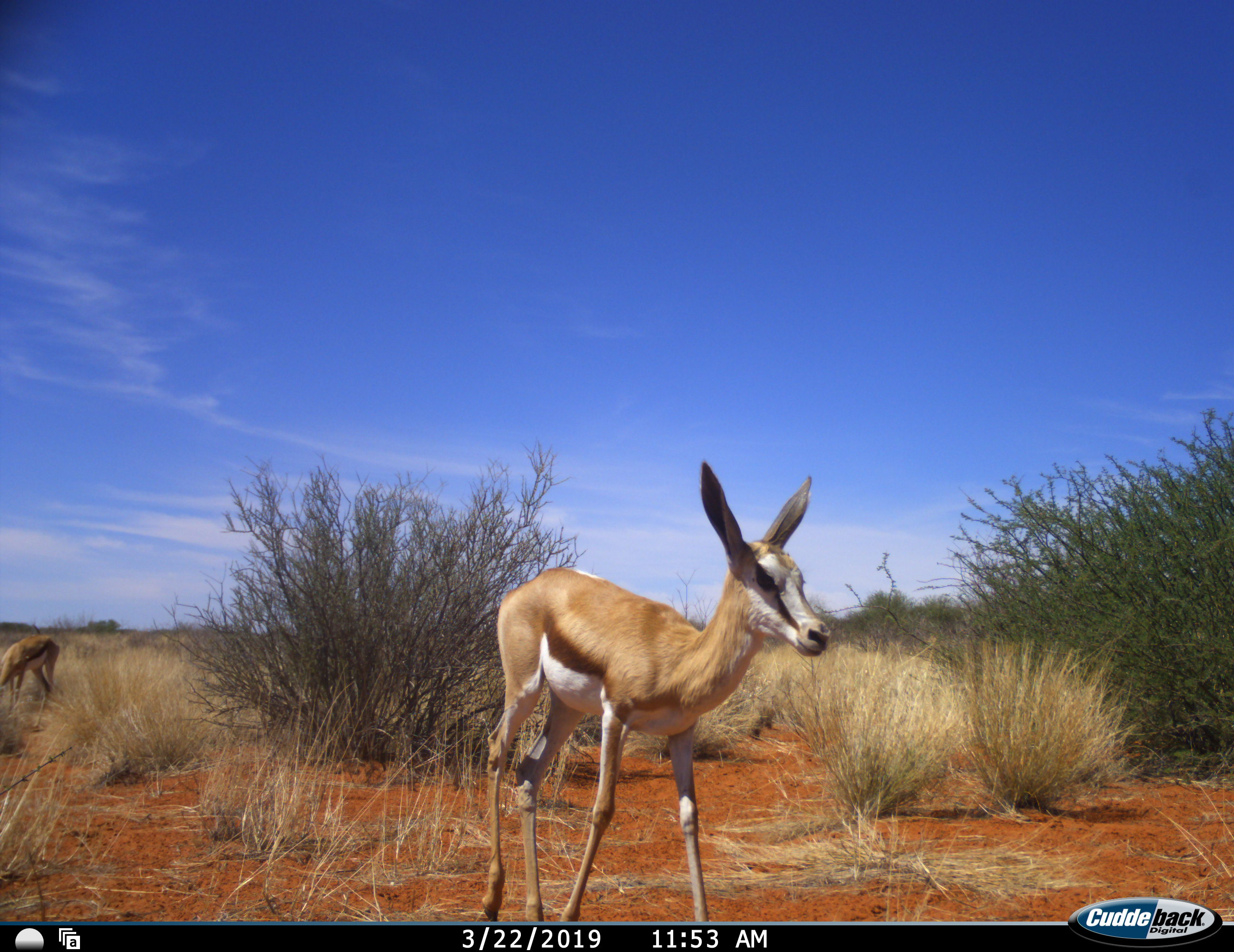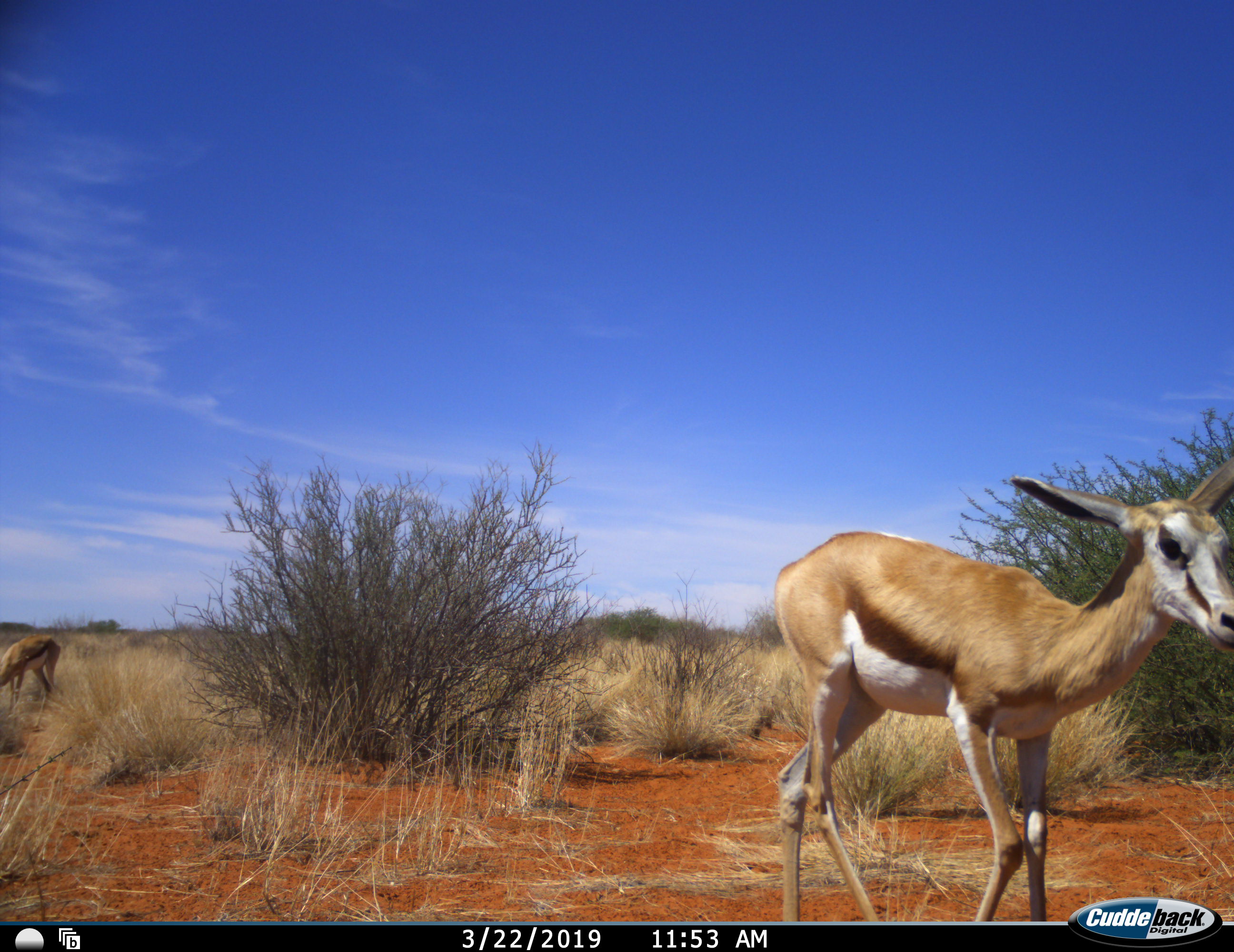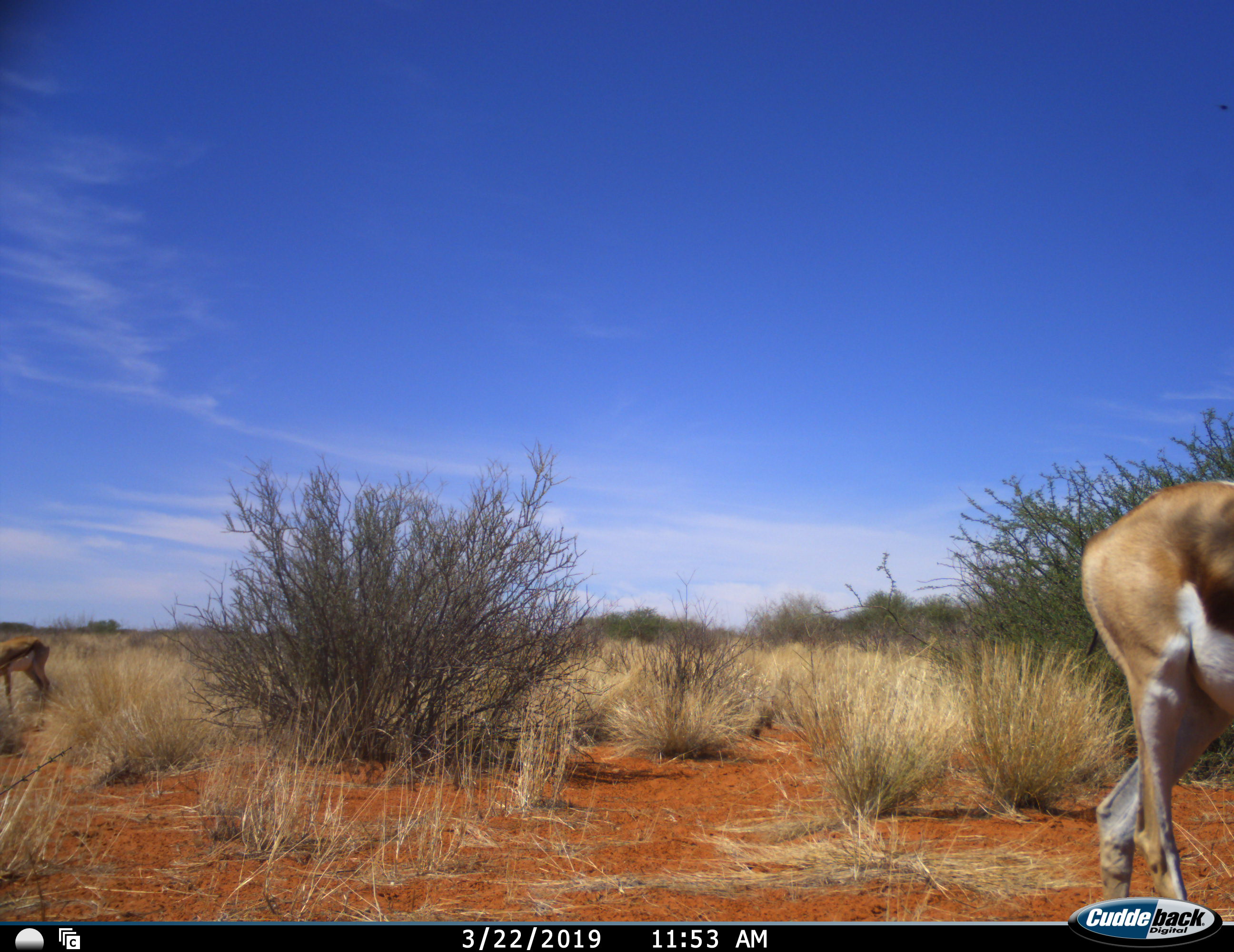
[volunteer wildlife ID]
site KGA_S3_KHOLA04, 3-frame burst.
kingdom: Animalia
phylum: Chordata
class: Mammalia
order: Artiodactyla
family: Bovidae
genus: Antidorcas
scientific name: Antidorcas marsupialis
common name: springbok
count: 2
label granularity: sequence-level